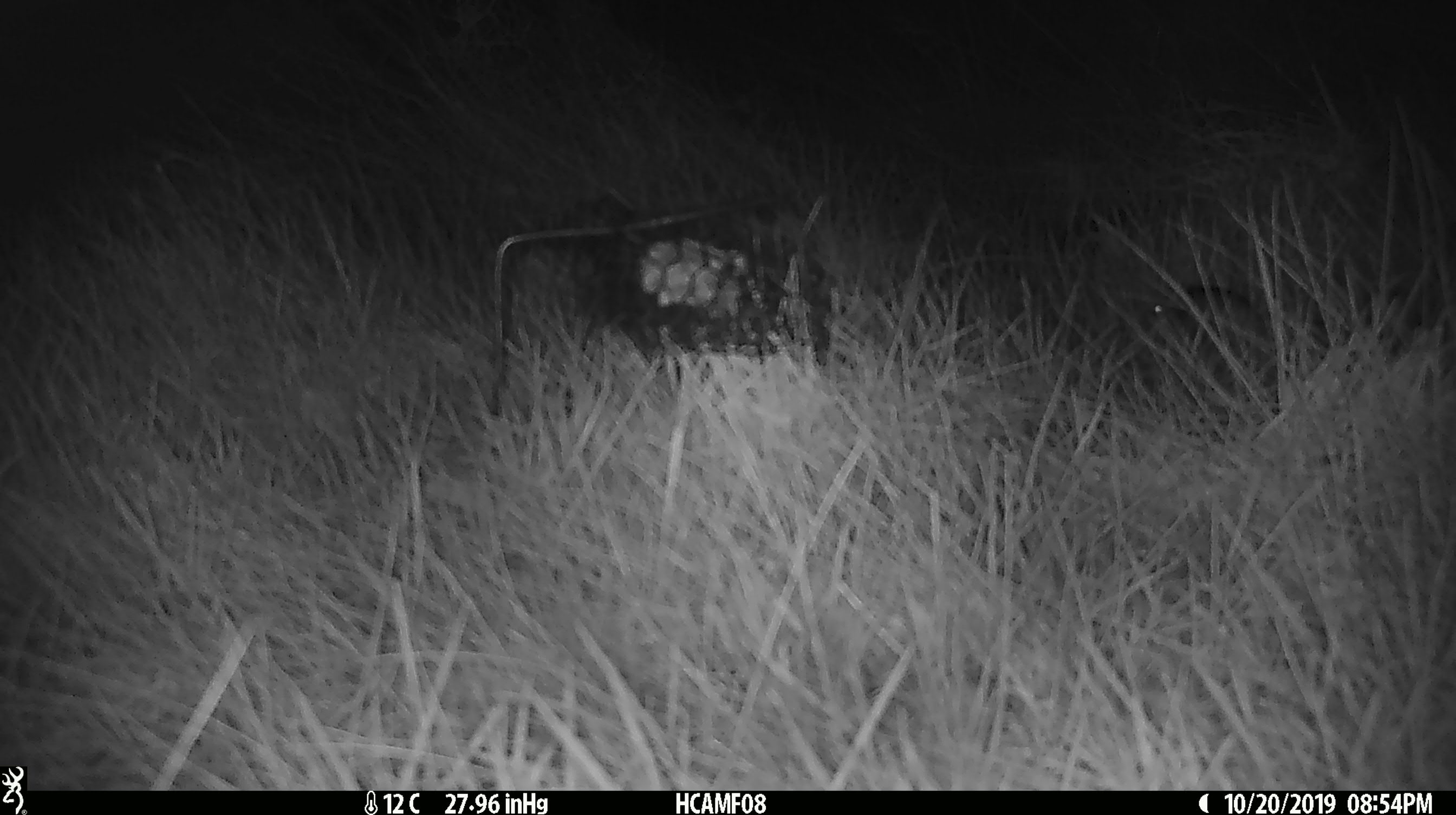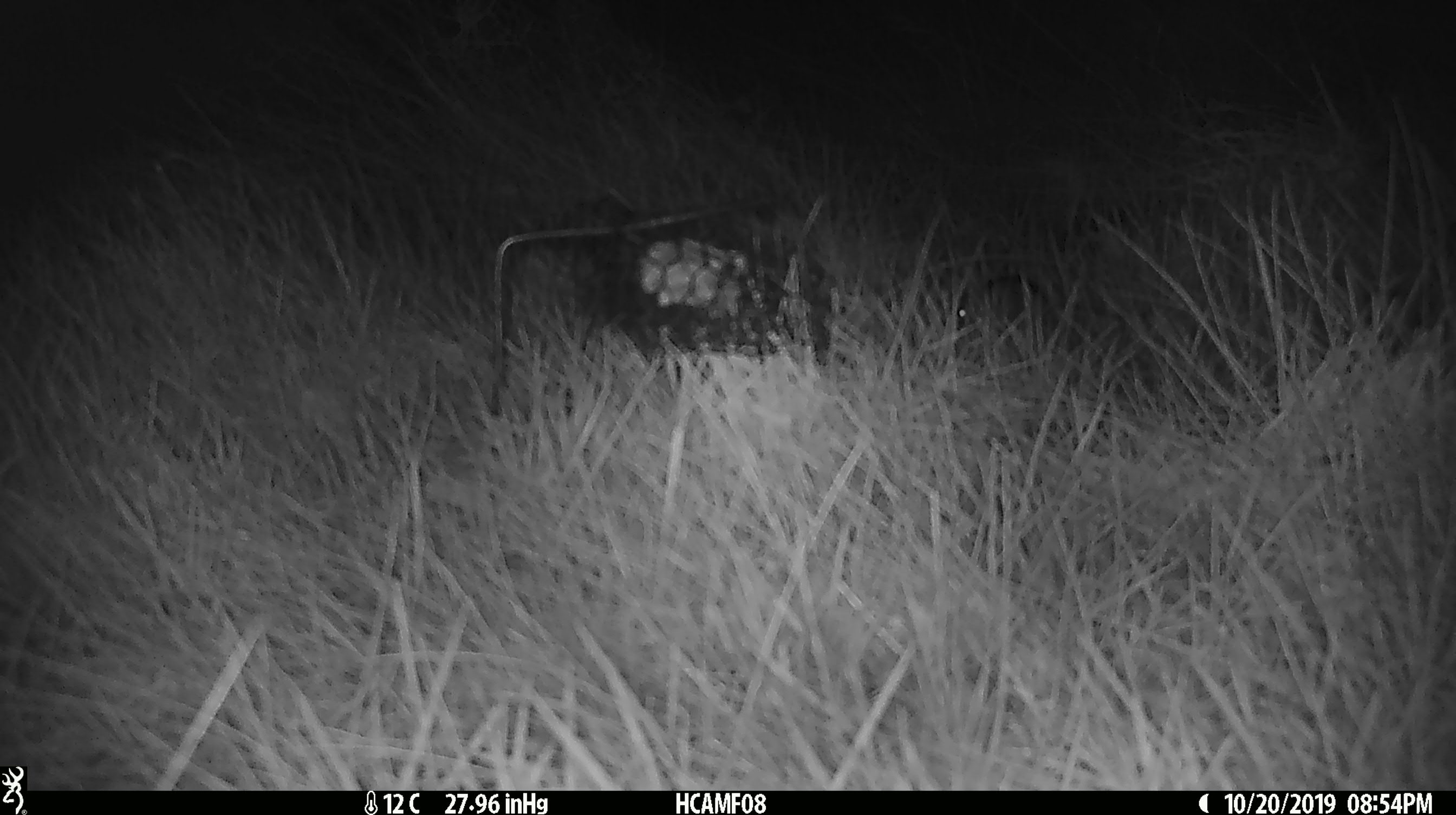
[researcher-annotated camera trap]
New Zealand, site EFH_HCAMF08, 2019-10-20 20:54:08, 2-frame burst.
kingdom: Animalia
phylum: Chordata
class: Mammalia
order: Rodentia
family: Muridae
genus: Mus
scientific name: Mus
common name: mouse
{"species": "mouse (Mus)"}